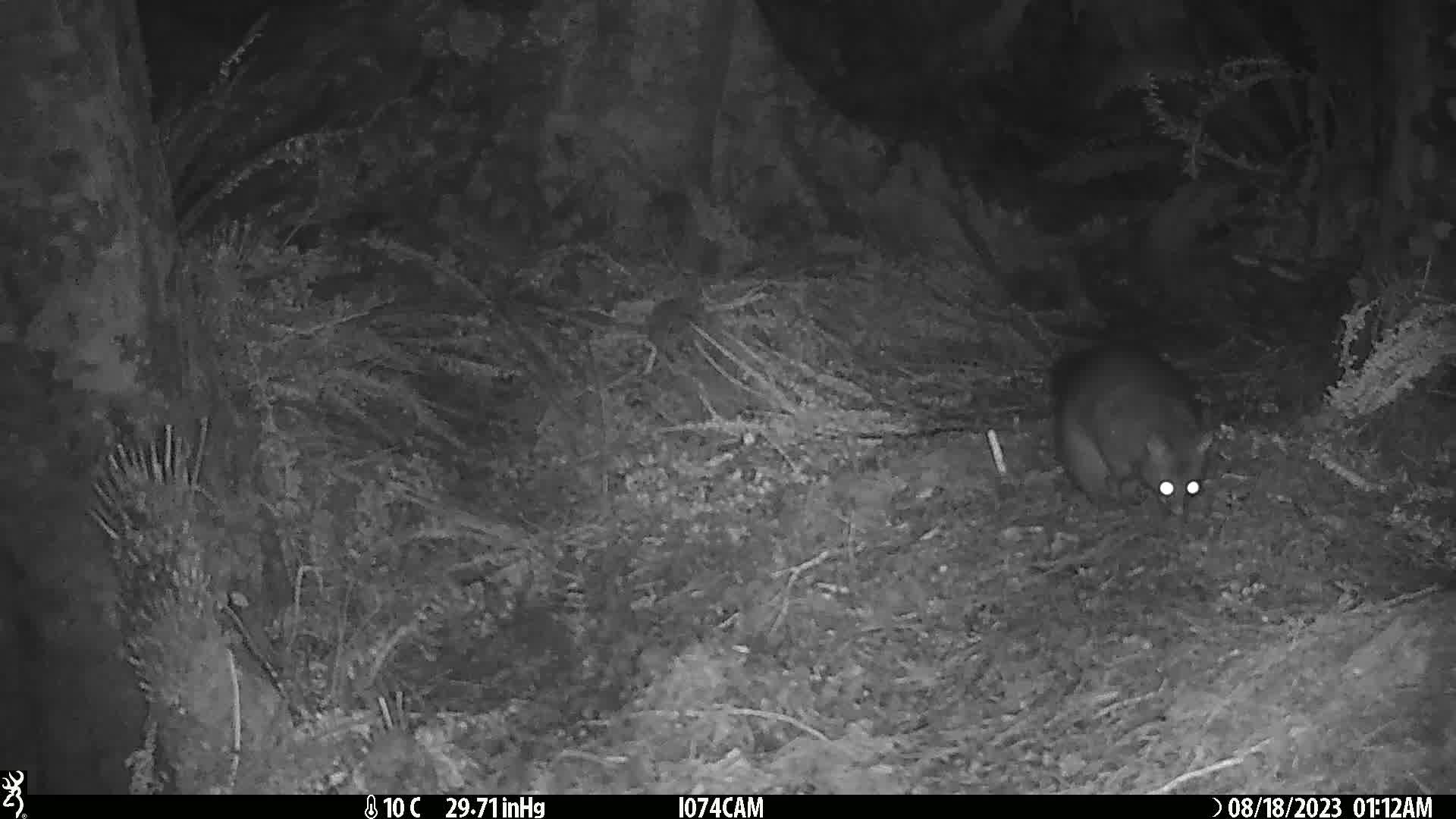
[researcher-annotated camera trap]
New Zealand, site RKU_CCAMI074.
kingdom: Animalia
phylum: Chordata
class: Mammalia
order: Diprotodontia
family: Phalangeridae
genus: Trichosurus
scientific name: Trichosurus vulpecula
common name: common brushtail possum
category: possum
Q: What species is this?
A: Possum (common brushtail possum) (Trichosurus vulpecula).